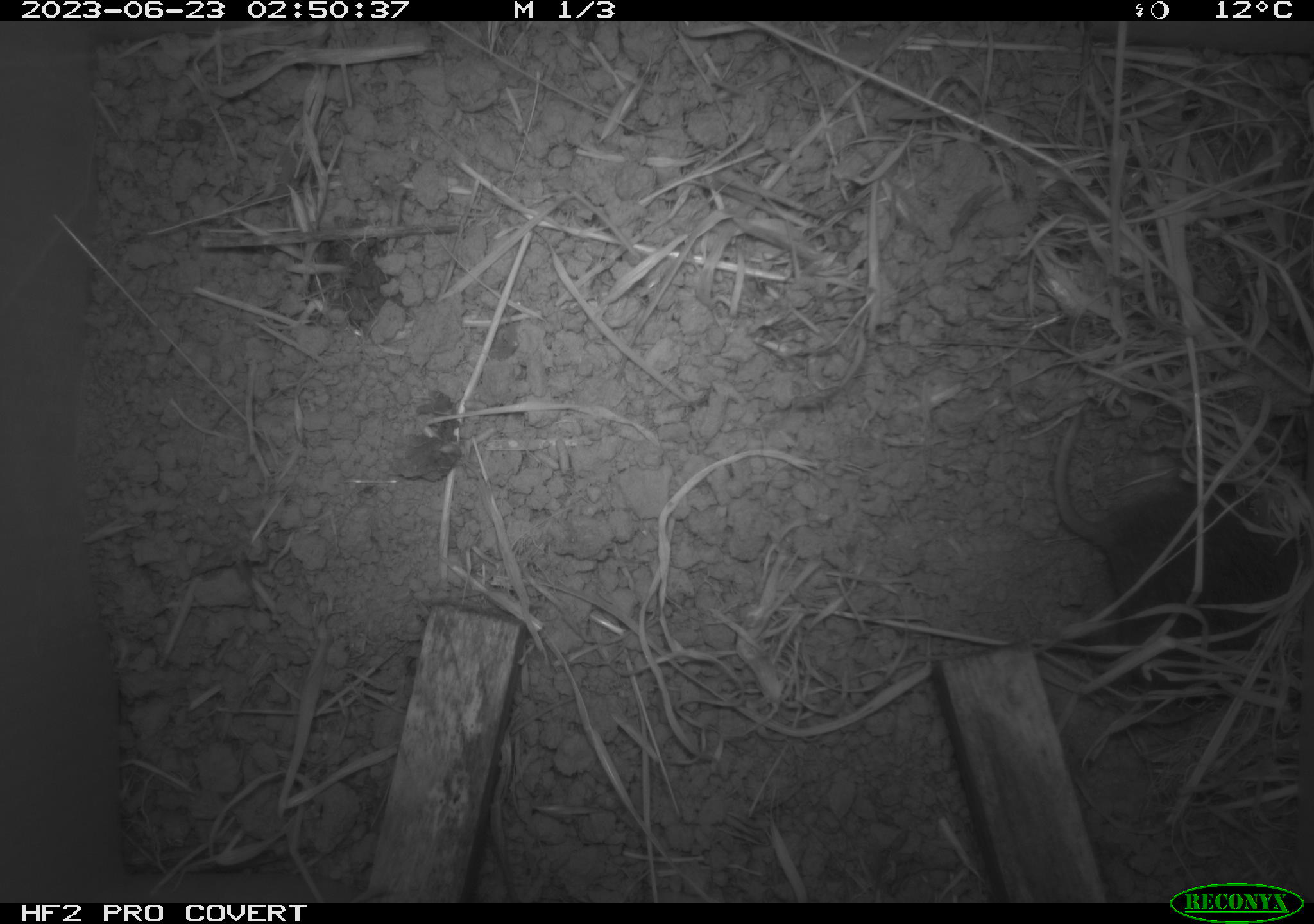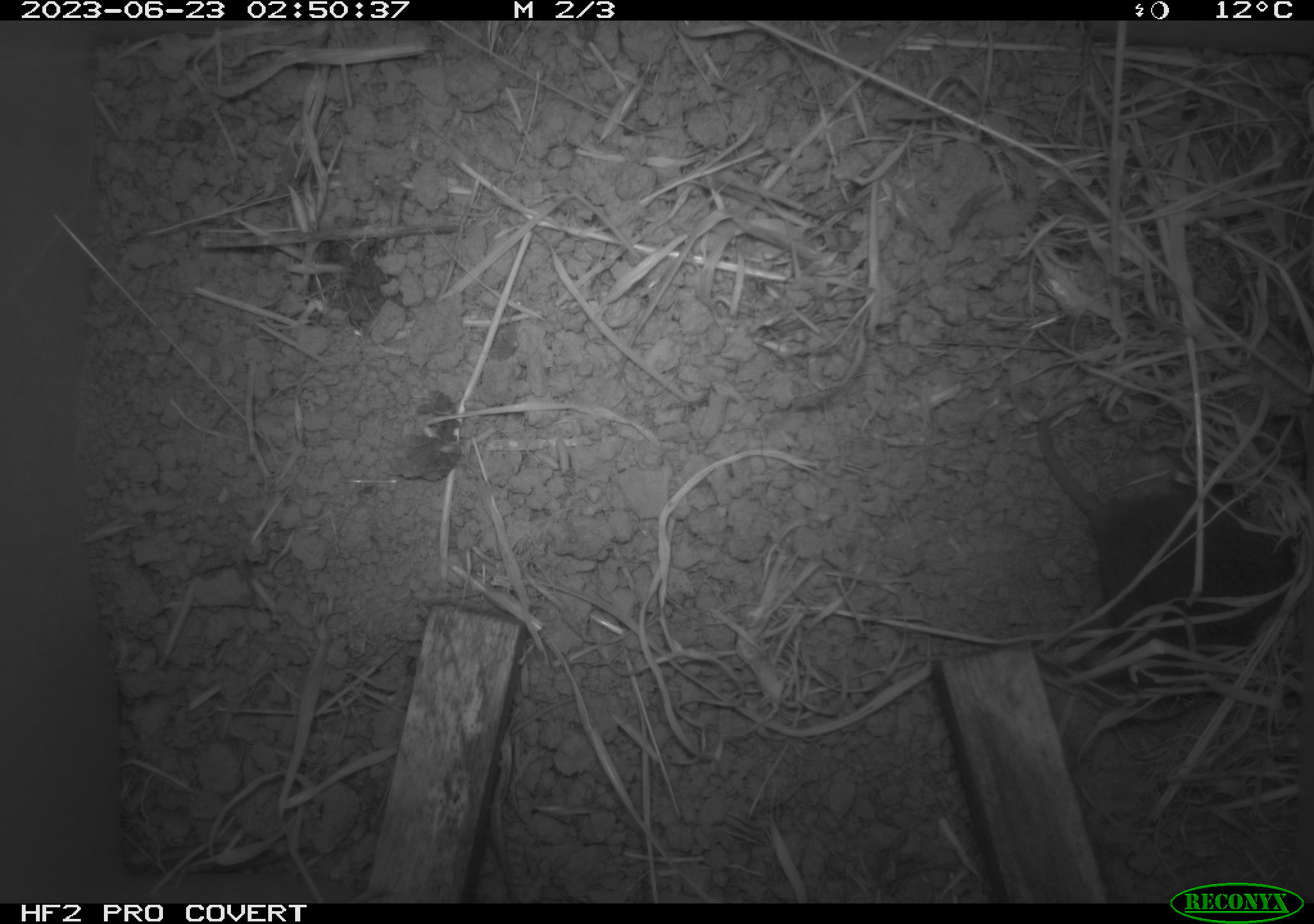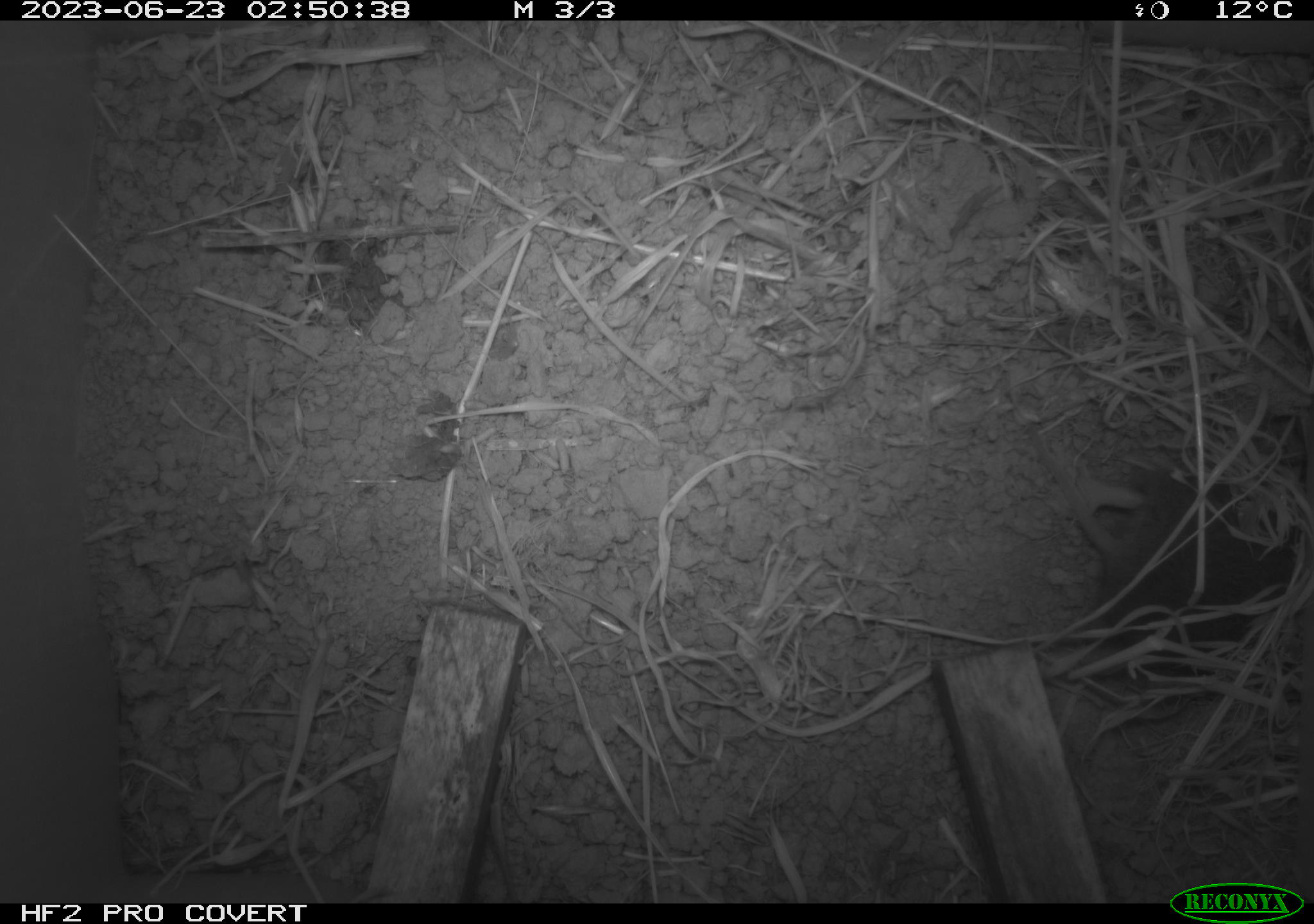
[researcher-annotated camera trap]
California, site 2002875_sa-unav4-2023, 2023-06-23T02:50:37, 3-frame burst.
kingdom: Animalia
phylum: Chordata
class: Mammalia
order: Rodentia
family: Cricetidae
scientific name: Arvicolinae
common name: voles, lemmings, and muskrats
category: arvicolinae subfamily